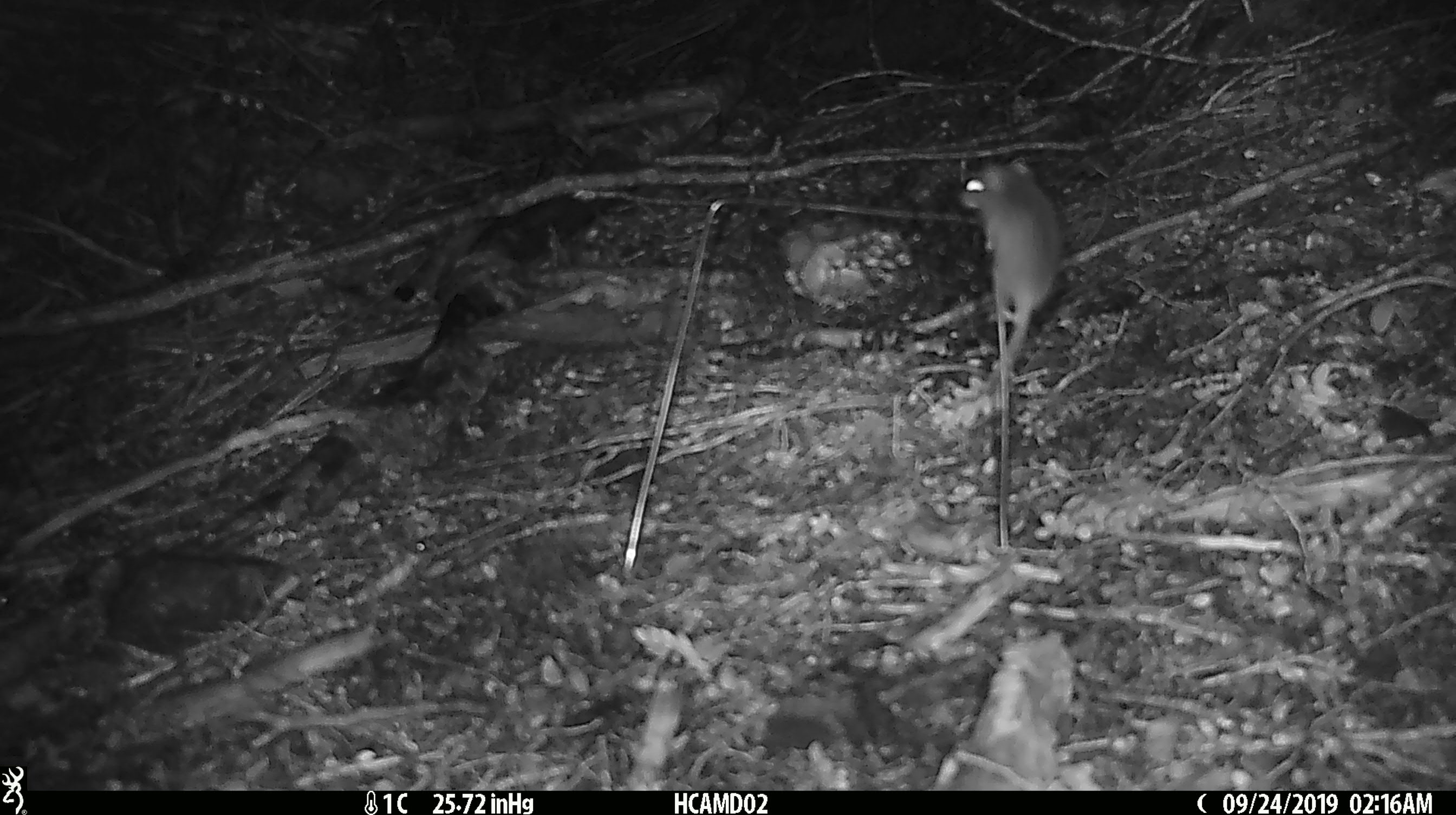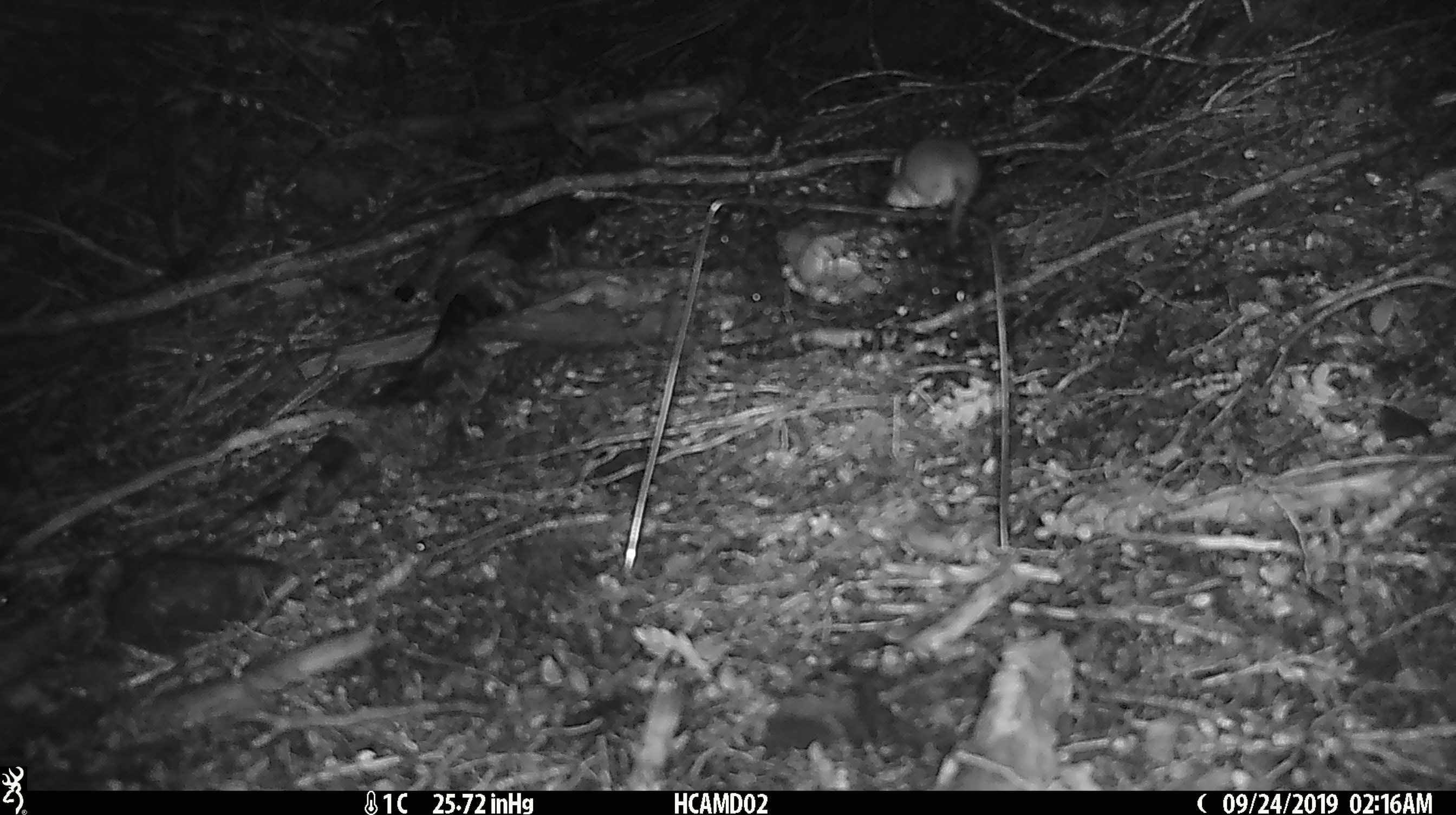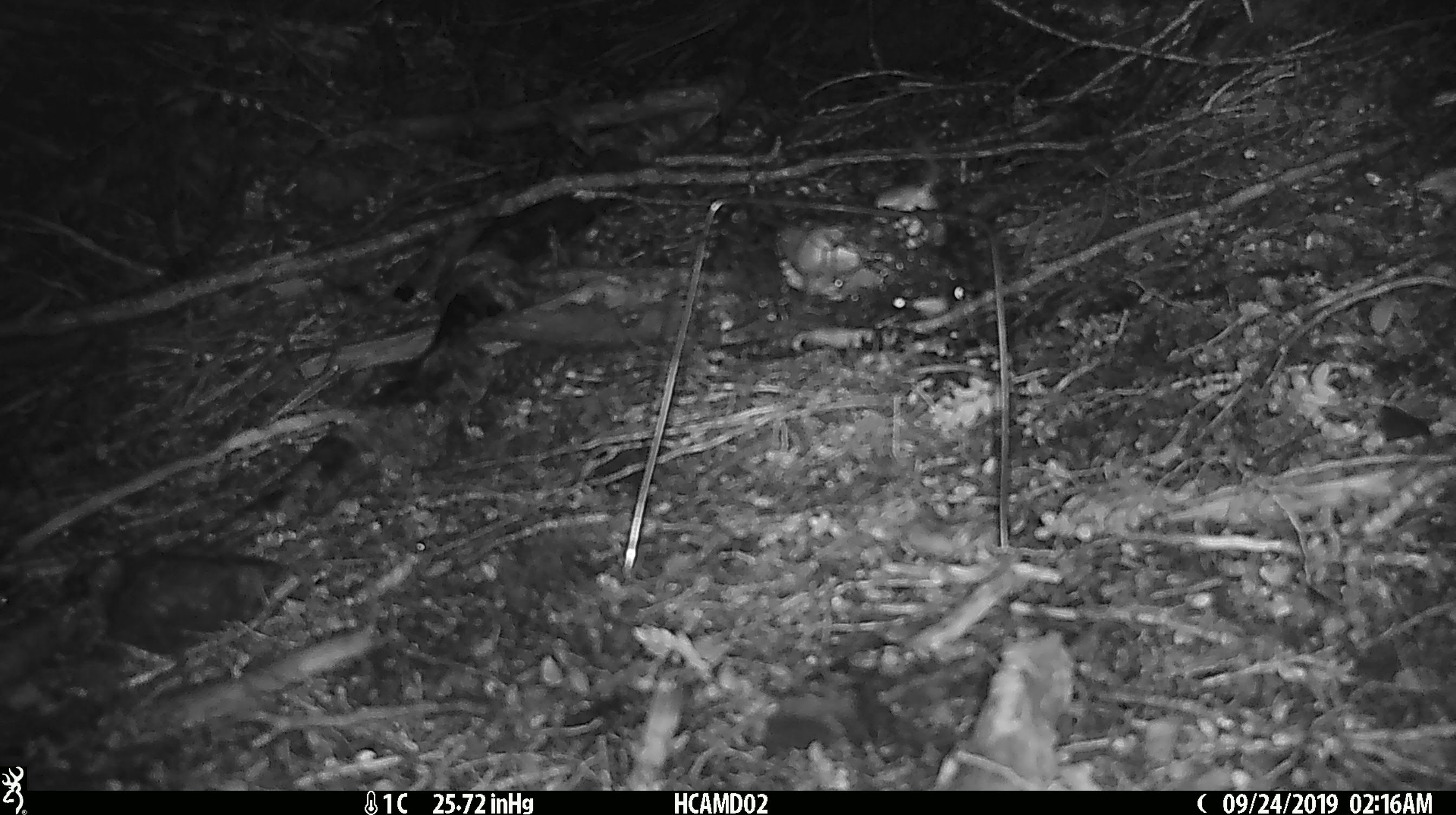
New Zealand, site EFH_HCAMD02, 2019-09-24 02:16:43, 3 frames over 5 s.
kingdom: Animalia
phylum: Chordata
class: Mammalia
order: Rodentia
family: Muridae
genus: Mus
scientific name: Mus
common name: mouse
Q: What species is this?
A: Mouse (Mus).